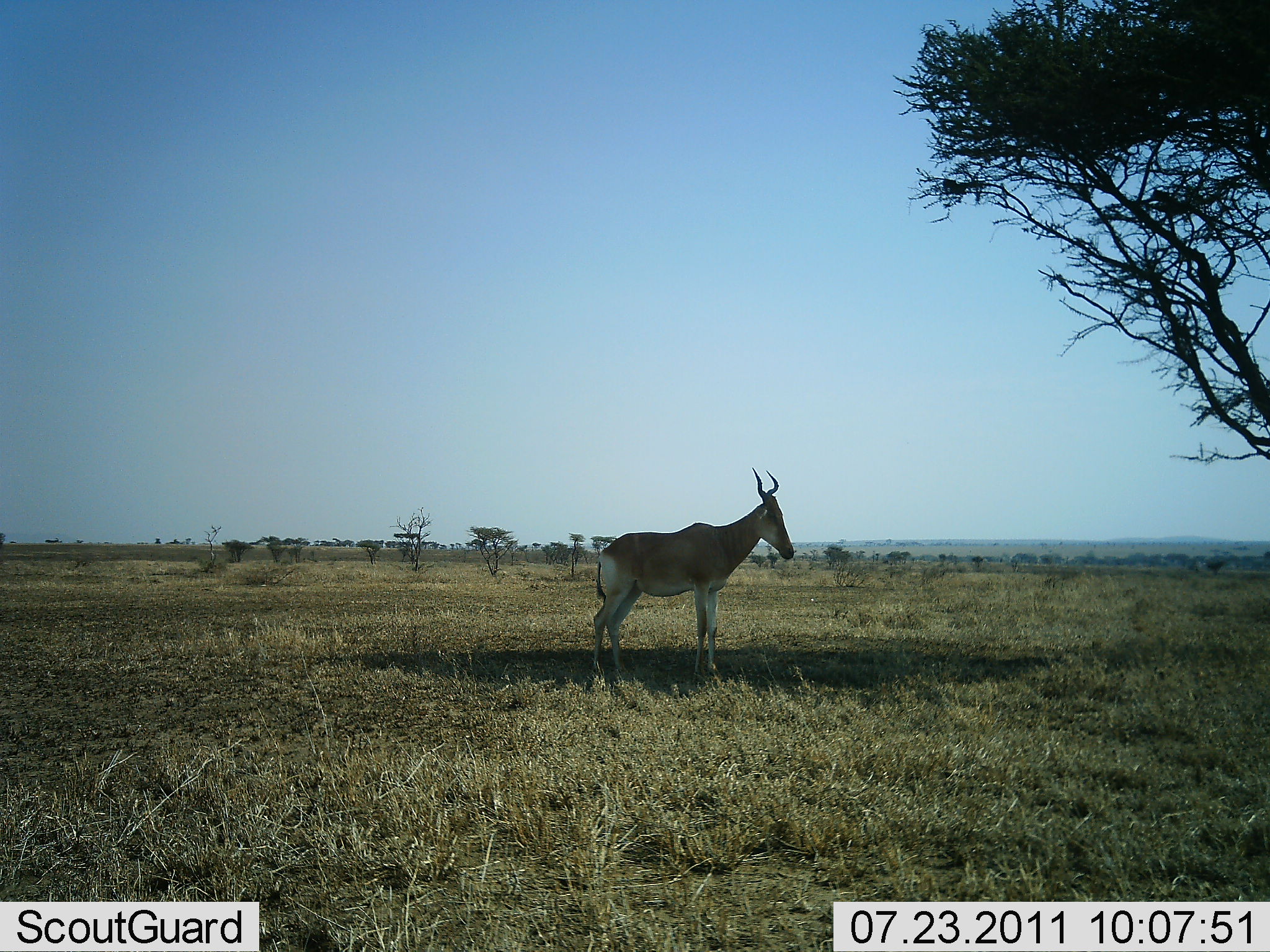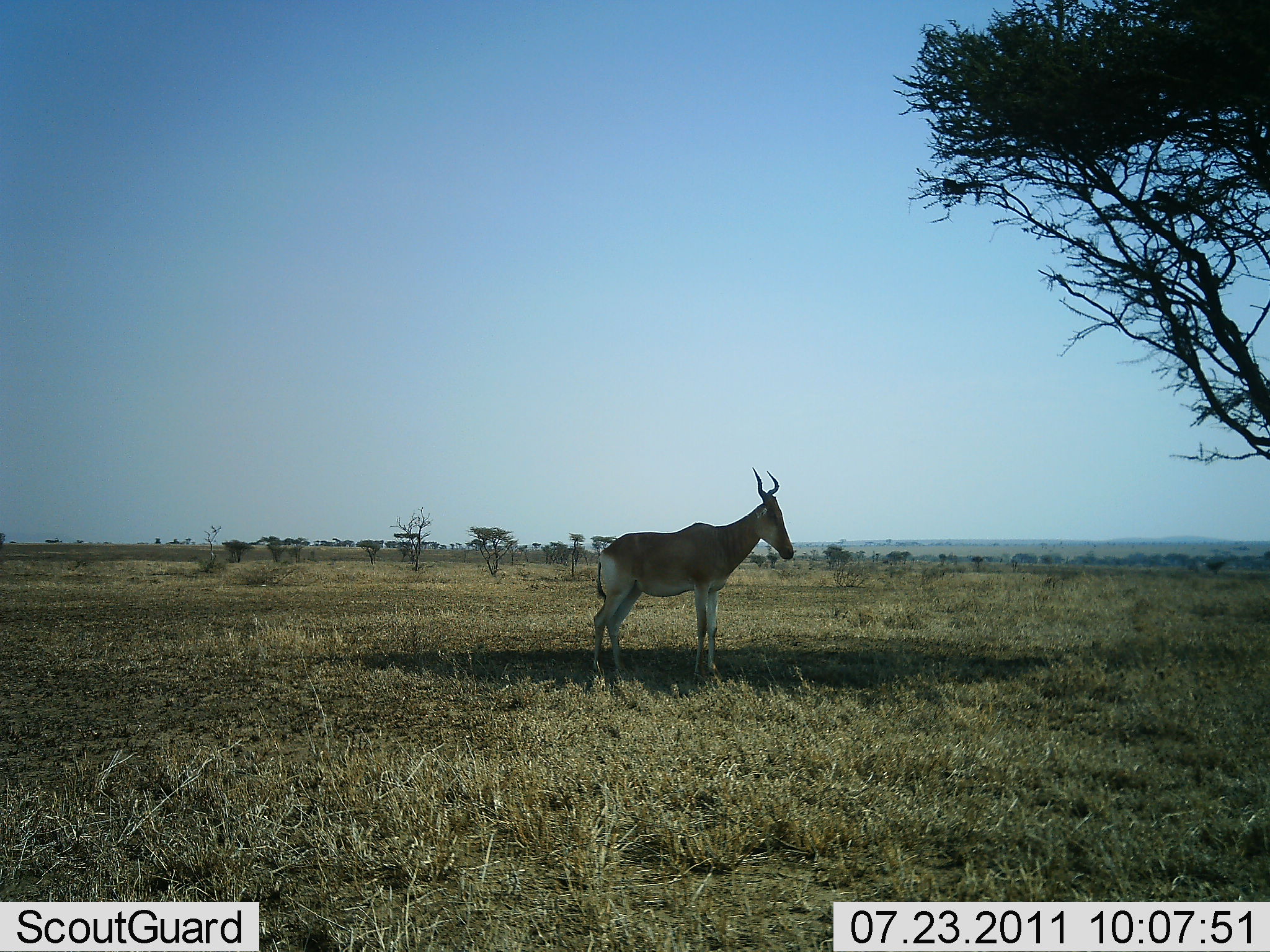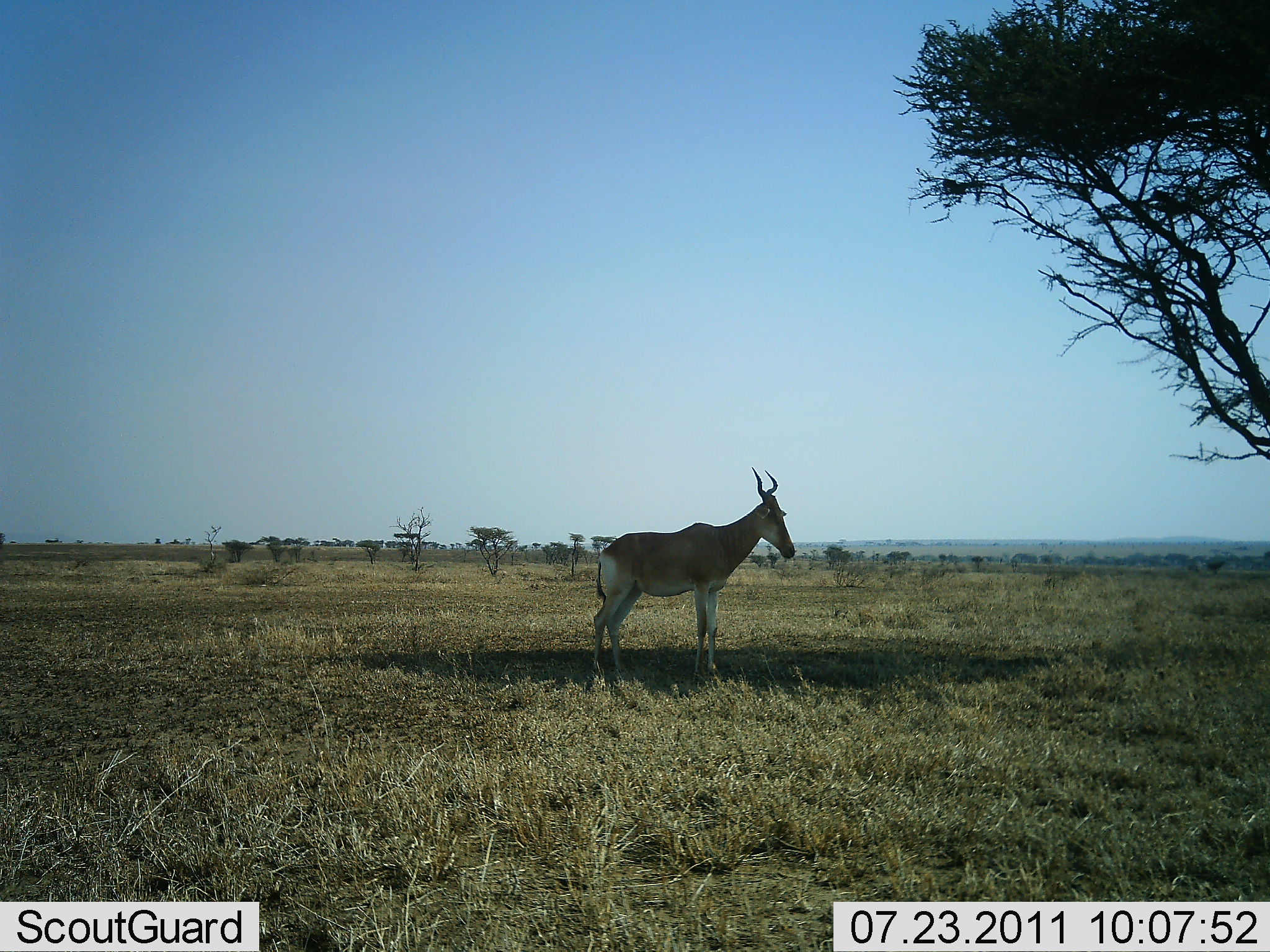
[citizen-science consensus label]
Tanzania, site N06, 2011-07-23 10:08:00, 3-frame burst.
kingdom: Animalia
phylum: Chordata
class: Mammalia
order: Artiodactyla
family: Bovidae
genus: Alcelaphus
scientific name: Alcelaphus buselaphus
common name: hartebeest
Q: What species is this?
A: Hartebeest (Alcelaphus buselaphus).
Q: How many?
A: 1.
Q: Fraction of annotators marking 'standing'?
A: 92%.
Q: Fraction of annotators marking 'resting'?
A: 8%.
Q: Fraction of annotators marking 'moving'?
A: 0%.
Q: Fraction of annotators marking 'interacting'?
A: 0%.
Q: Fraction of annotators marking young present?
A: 0%.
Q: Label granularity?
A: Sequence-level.